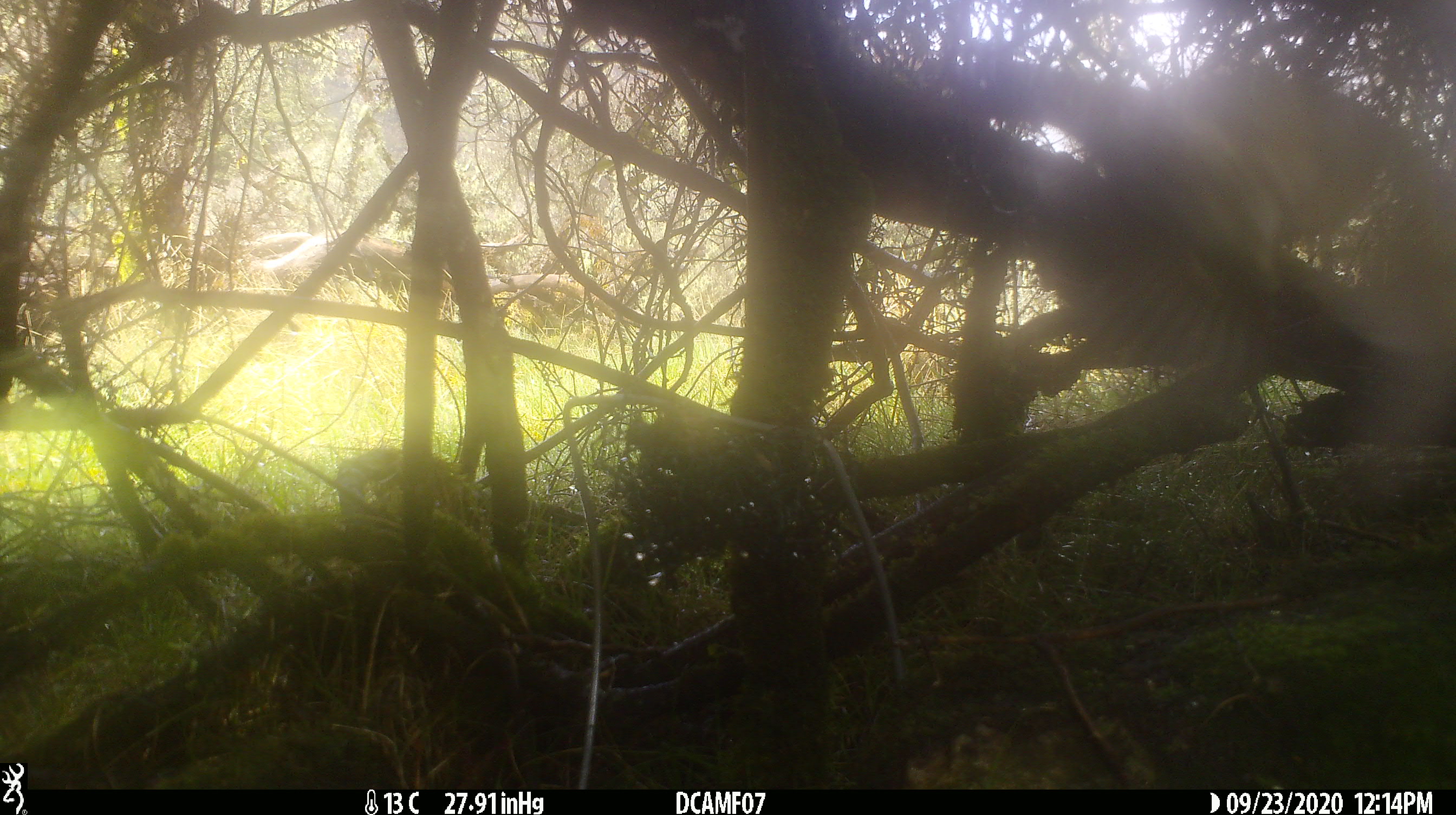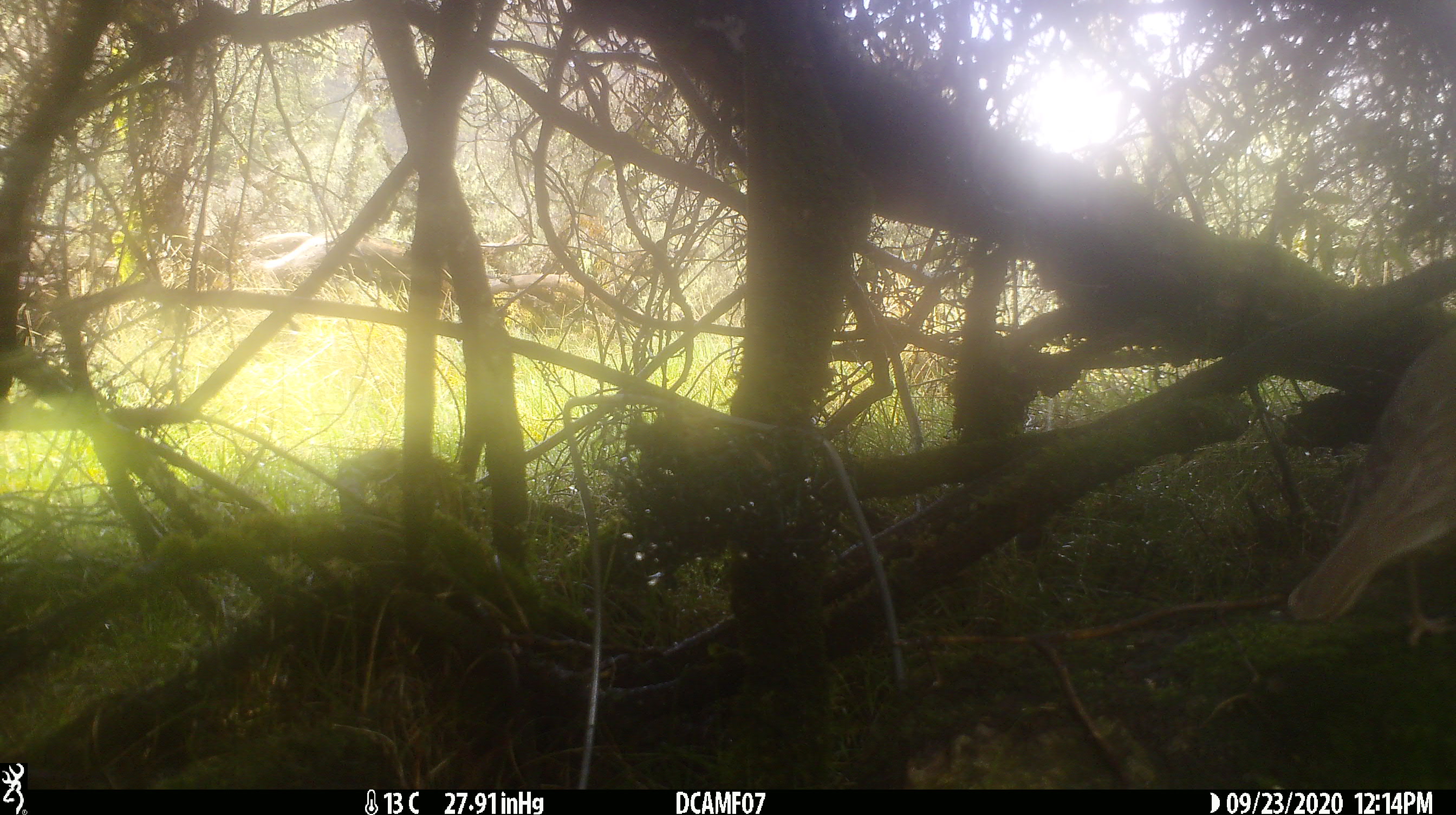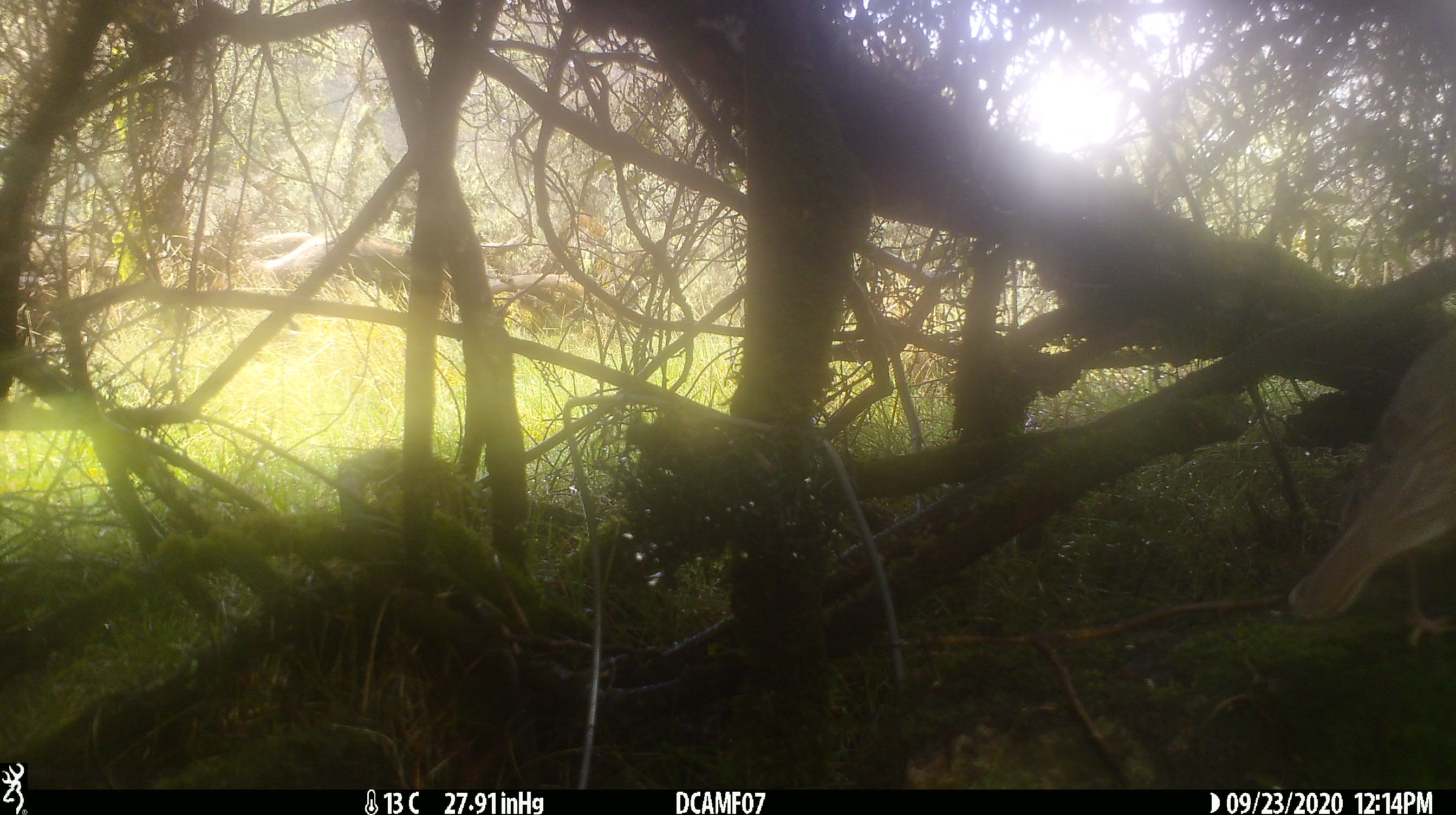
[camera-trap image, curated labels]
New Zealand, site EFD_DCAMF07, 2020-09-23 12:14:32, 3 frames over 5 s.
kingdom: Animalia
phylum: Chordata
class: Aves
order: Passeriformes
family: Turdidae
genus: Turdus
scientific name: Turdus philomelos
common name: song thrush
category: thrush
Thrush (song thrush) (Turdus philomelos).